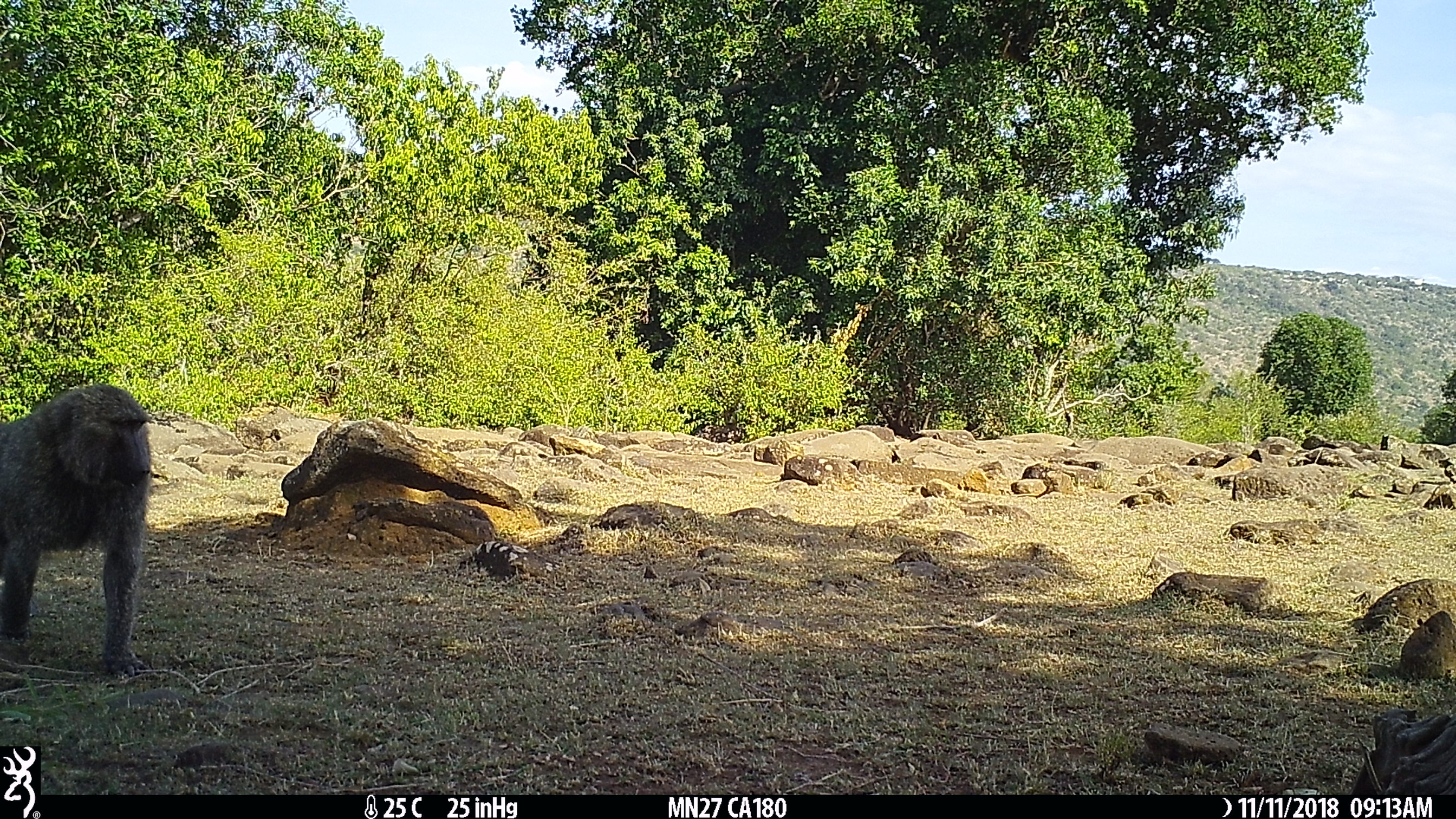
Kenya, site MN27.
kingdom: Animalia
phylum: Chordata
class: Mammalia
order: Primates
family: Cercopithecidae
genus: Papio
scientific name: Papio anubis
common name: olive baboon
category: baboon